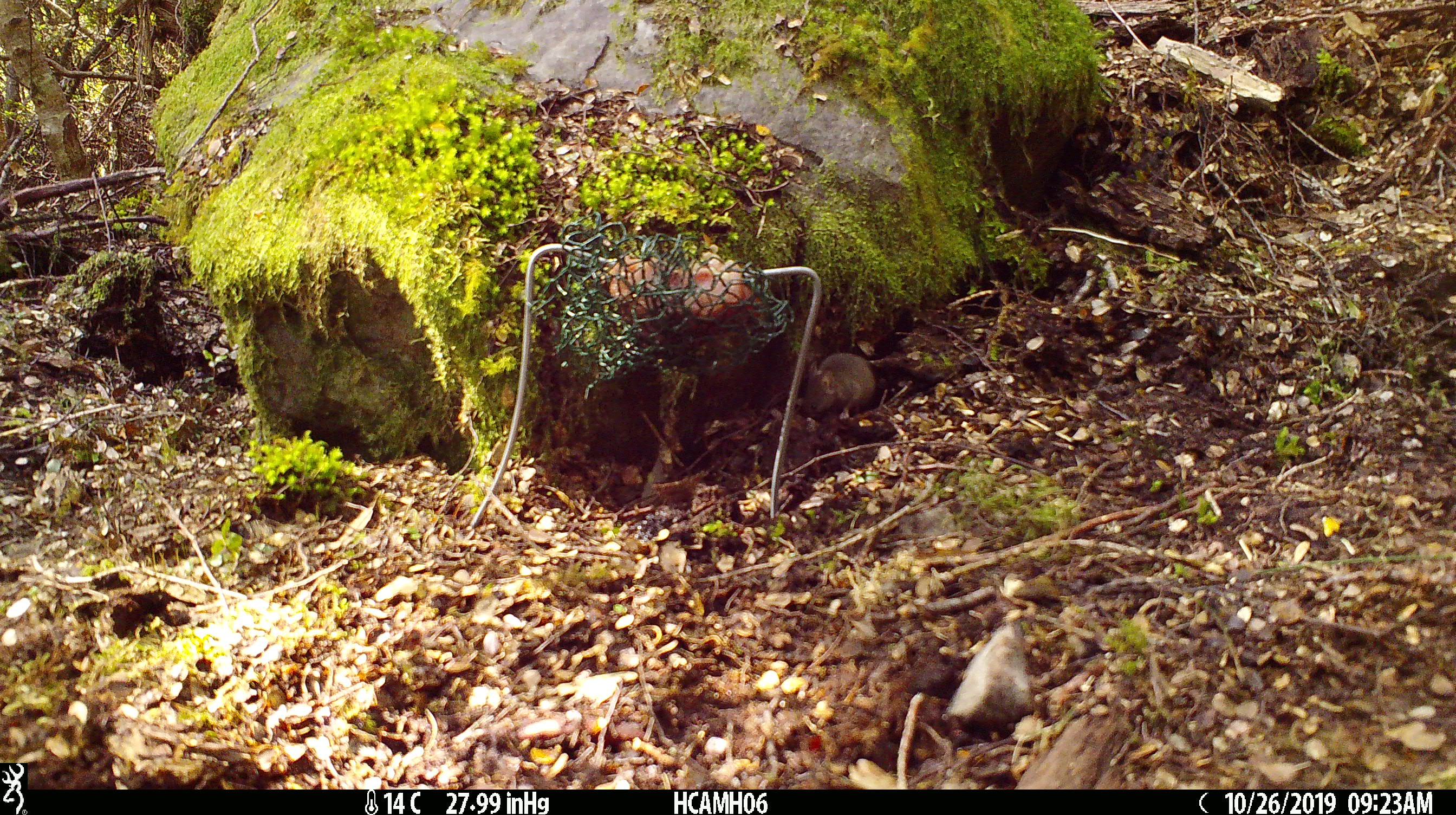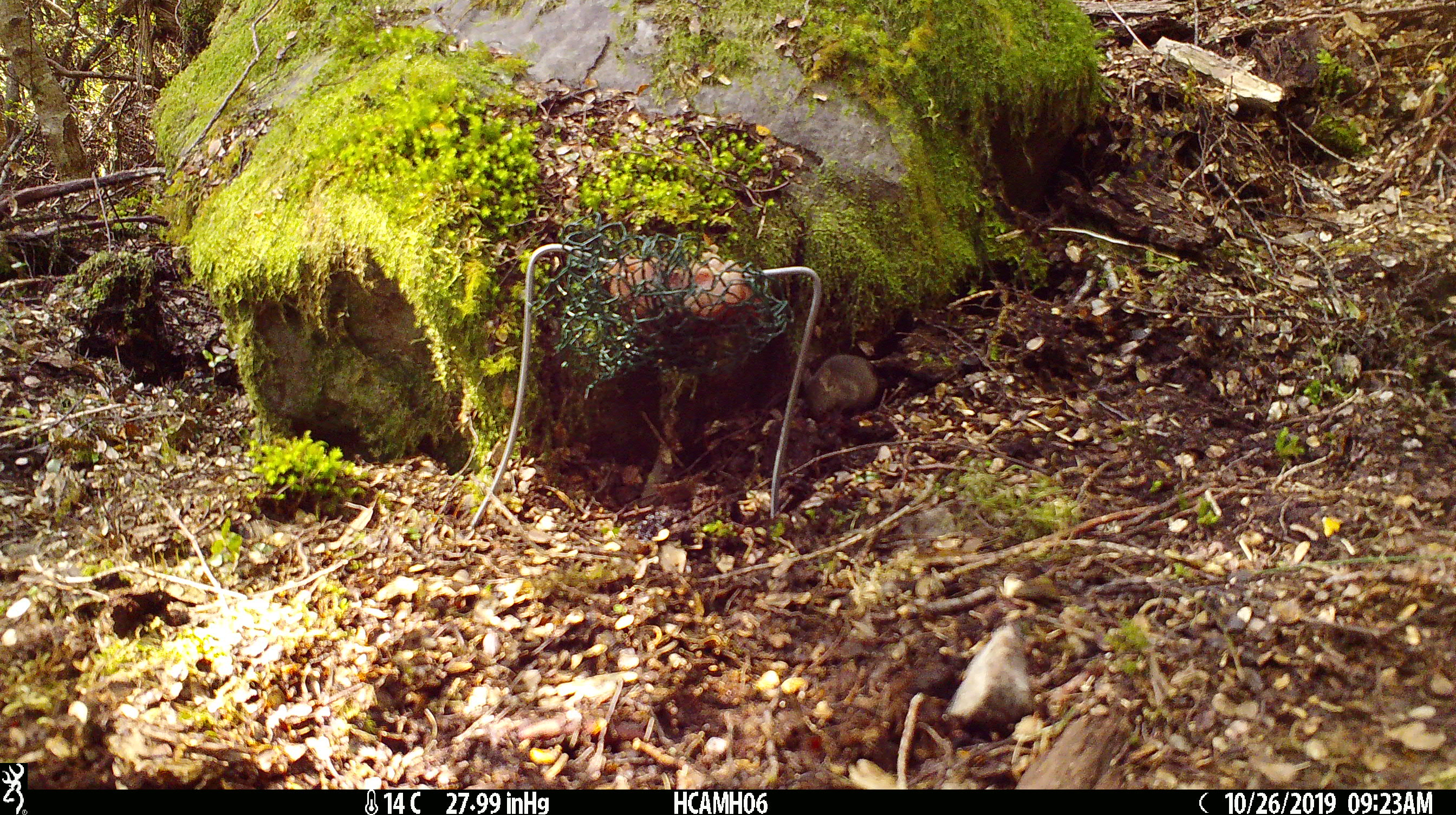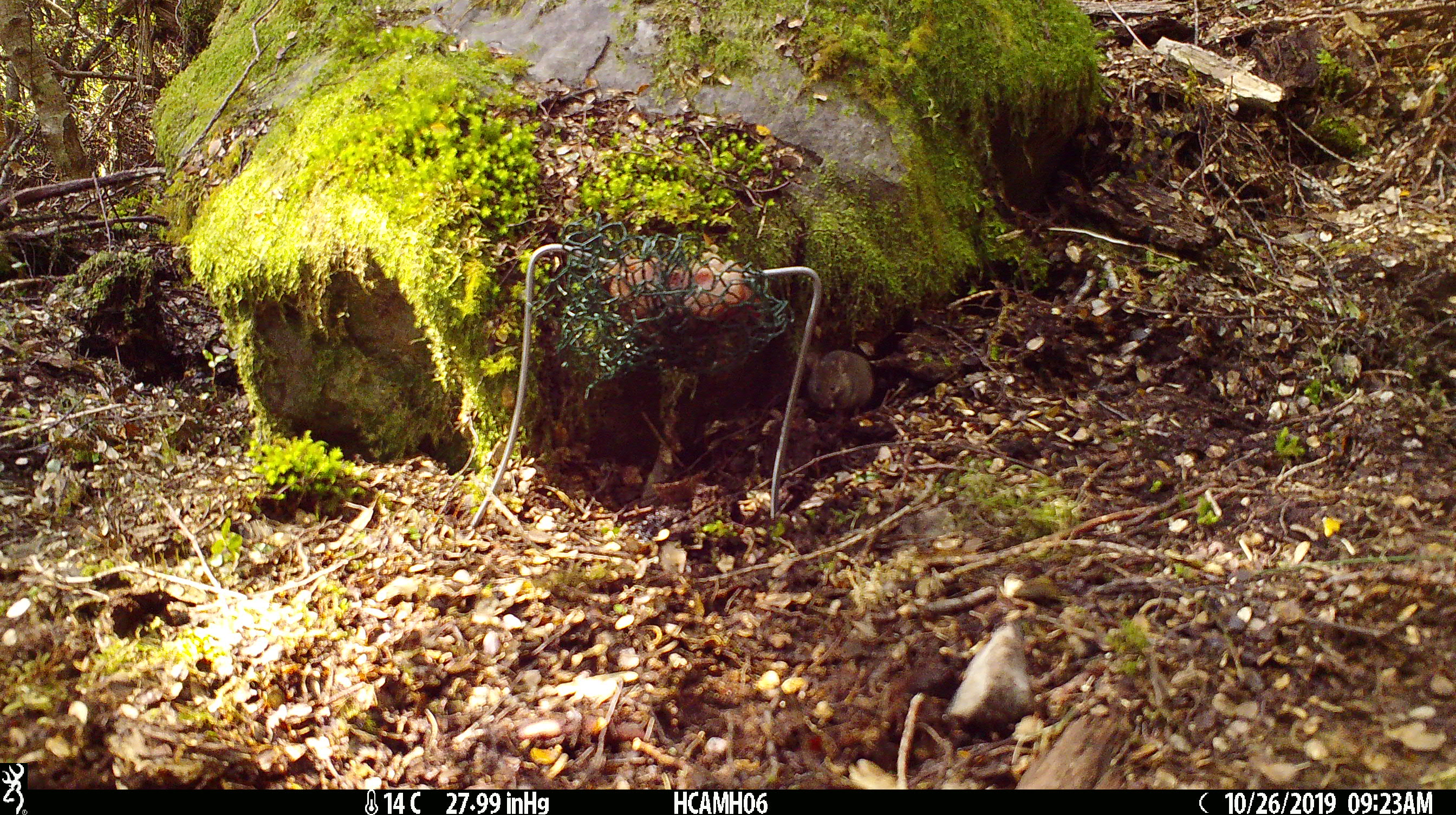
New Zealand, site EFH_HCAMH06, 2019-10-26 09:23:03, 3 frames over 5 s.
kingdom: Animalia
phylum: Chordata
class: Mammalia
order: Rodentia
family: Muridae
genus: Mus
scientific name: Mus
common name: mouse